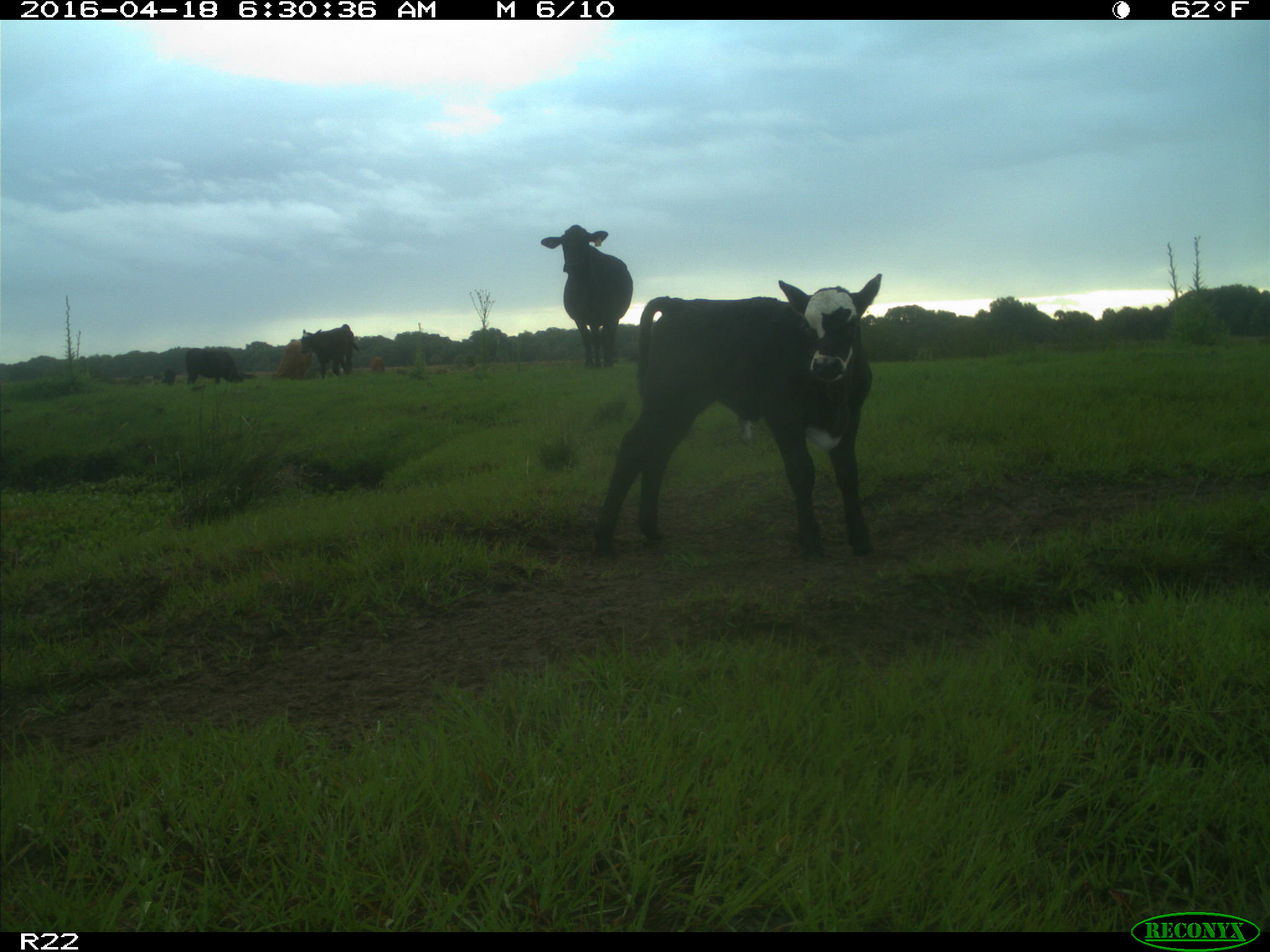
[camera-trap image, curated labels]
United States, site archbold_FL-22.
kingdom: Animalia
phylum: Chordata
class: Mammalia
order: Artiodactyla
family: Bovidae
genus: Bos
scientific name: Bos taurus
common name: domestic cow